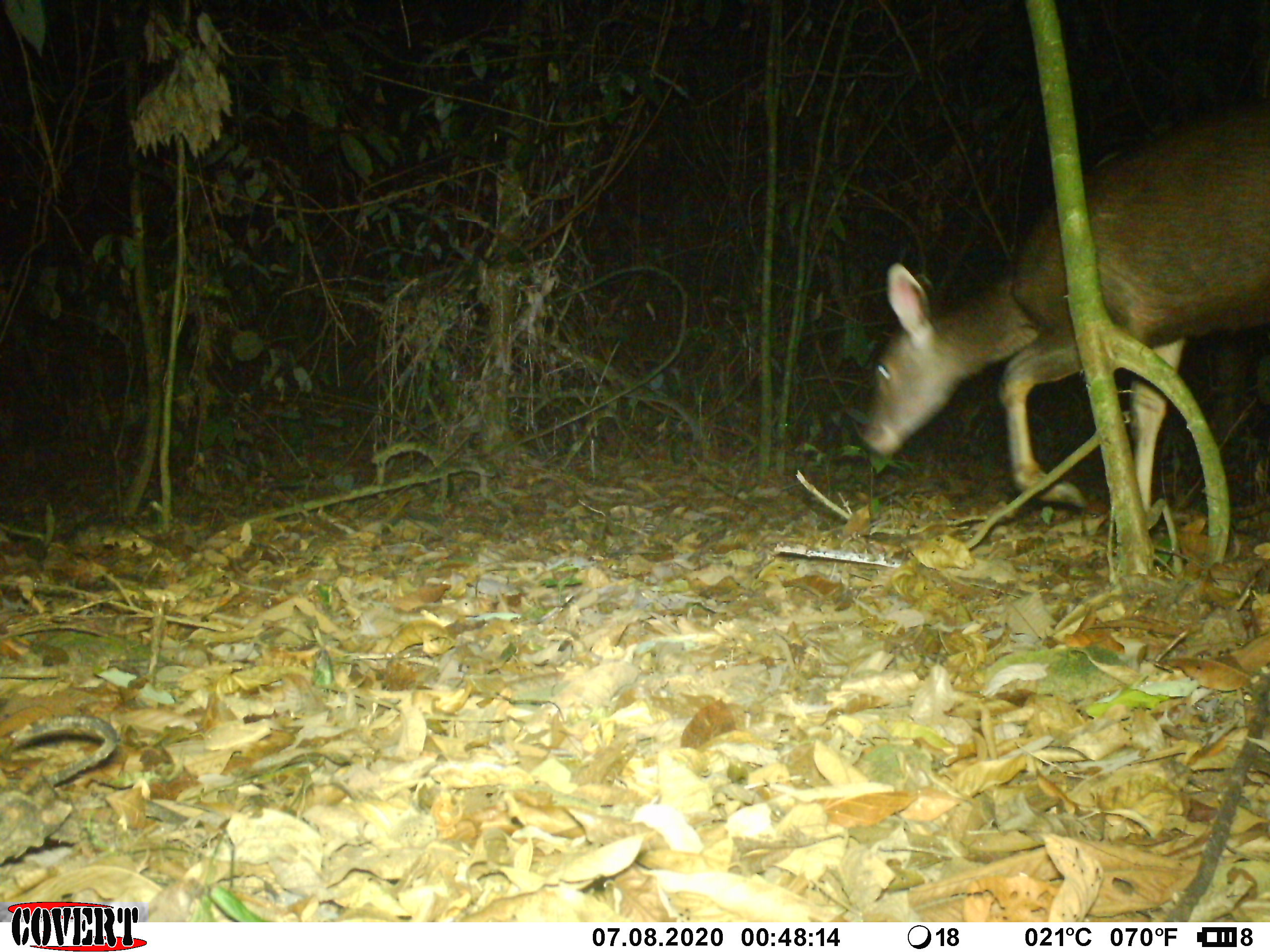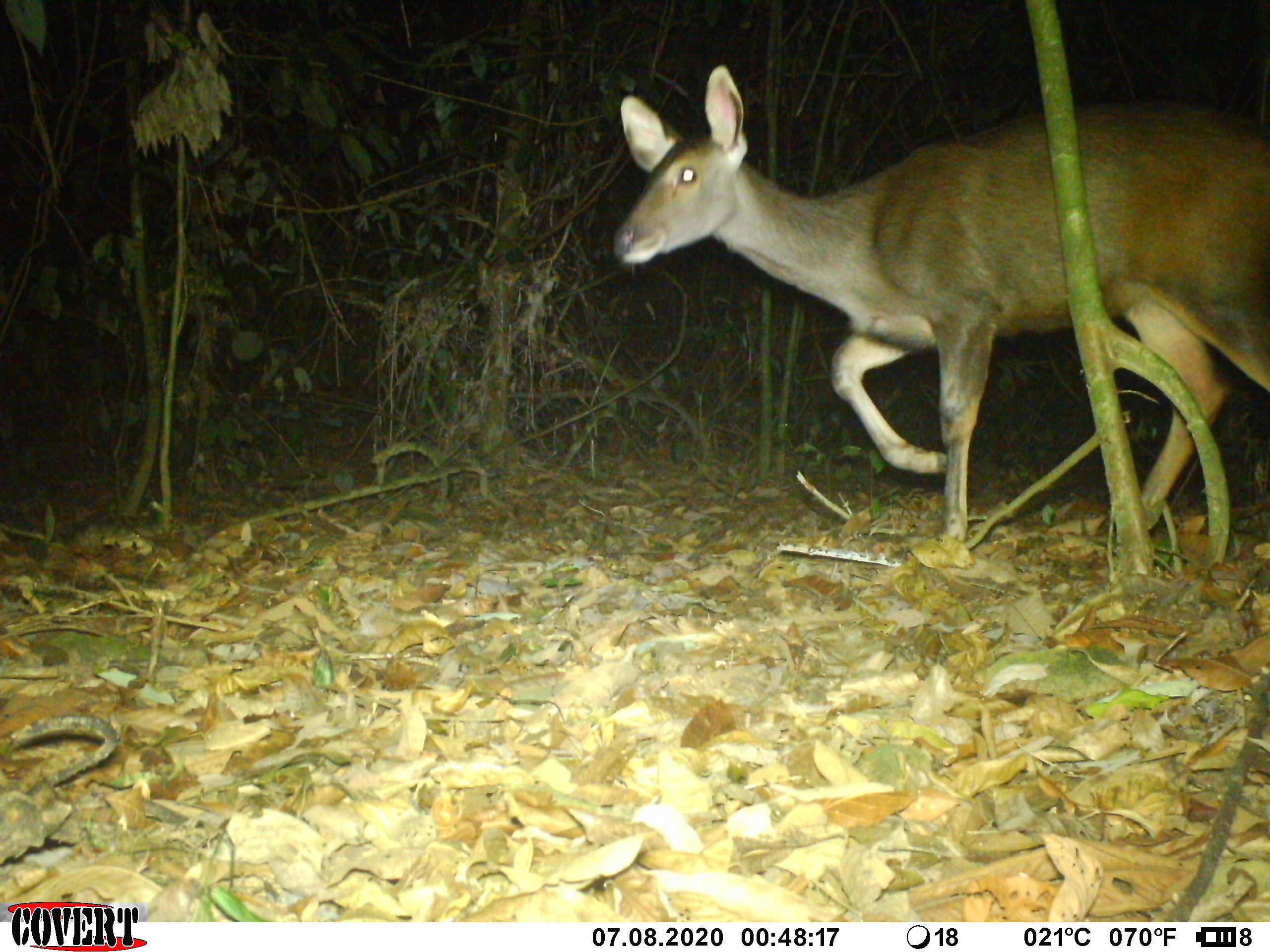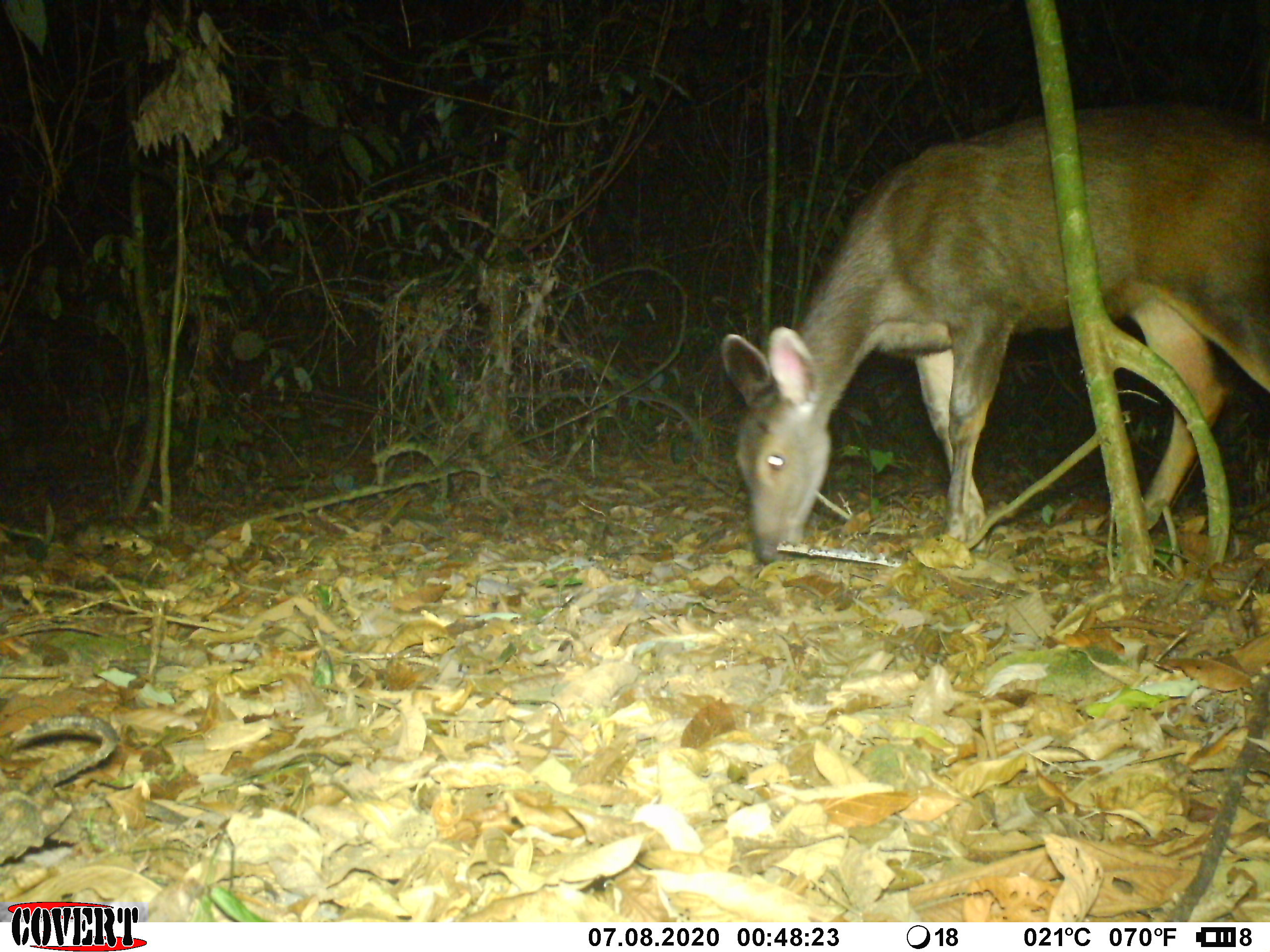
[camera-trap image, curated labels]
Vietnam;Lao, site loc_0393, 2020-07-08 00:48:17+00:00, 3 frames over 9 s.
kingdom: Animalia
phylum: Chordata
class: Mammalia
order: Artiodactyla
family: Cervidae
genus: Rusa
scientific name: Rusa unicolor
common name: sambar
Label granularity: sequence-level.